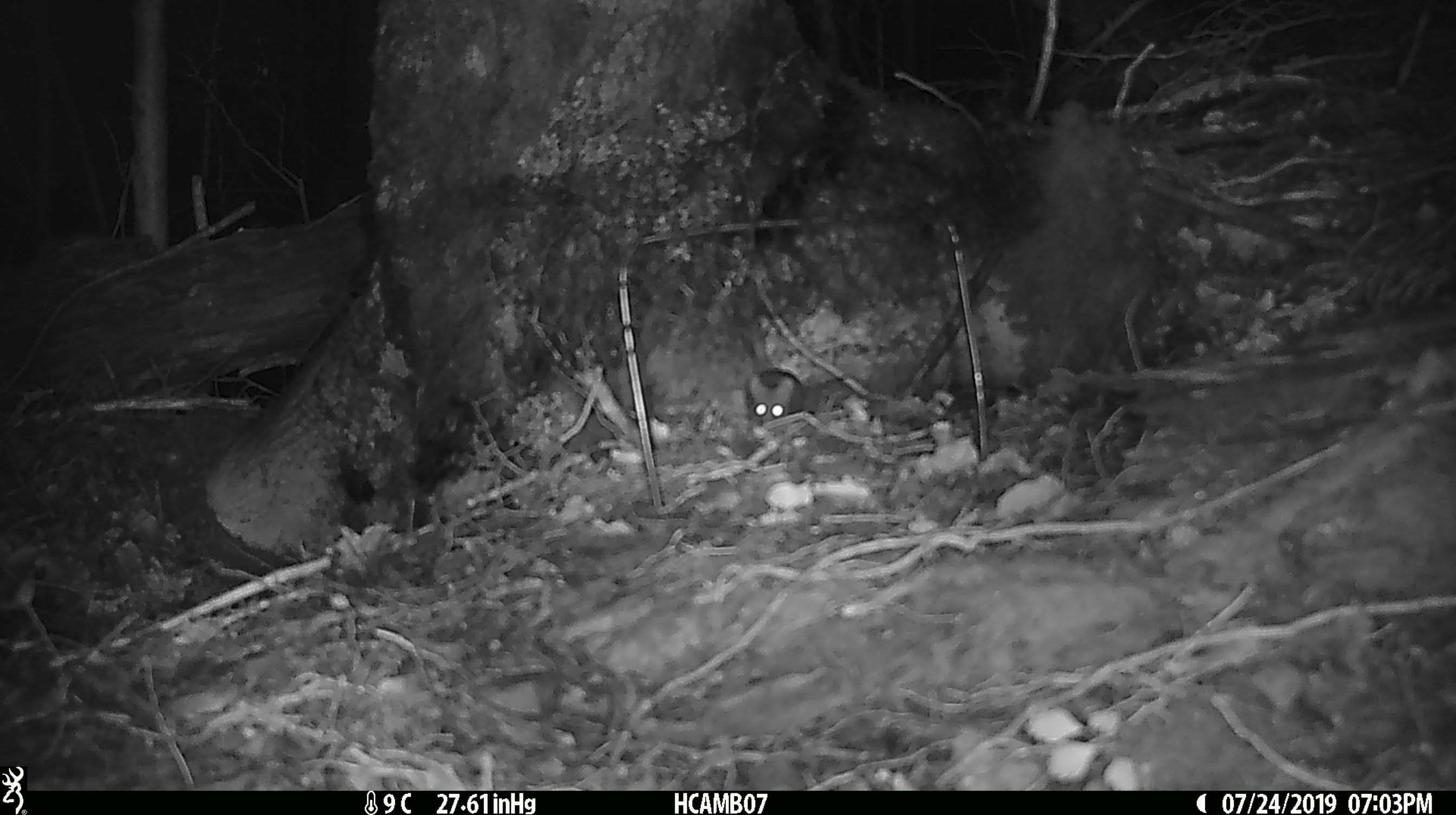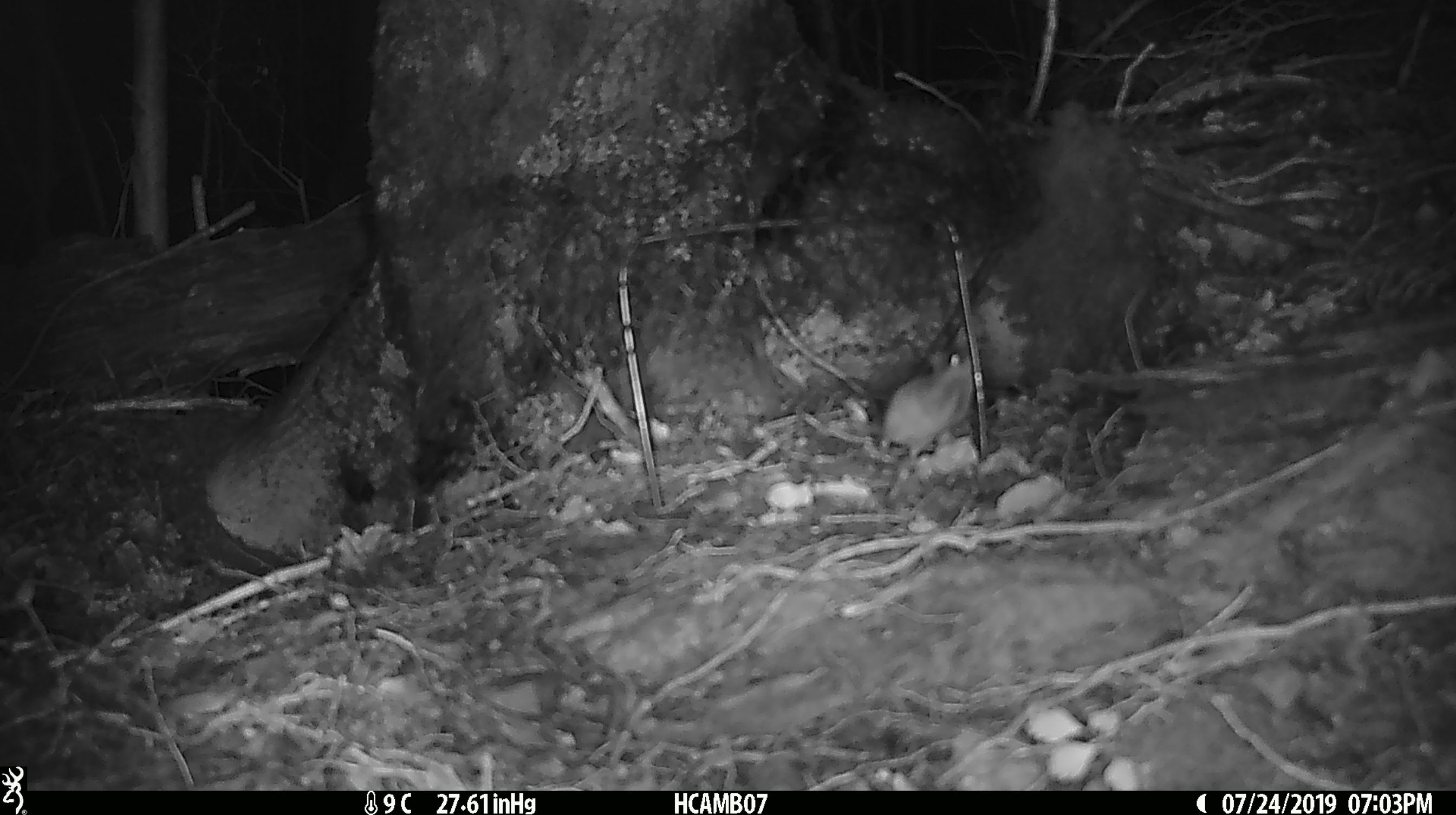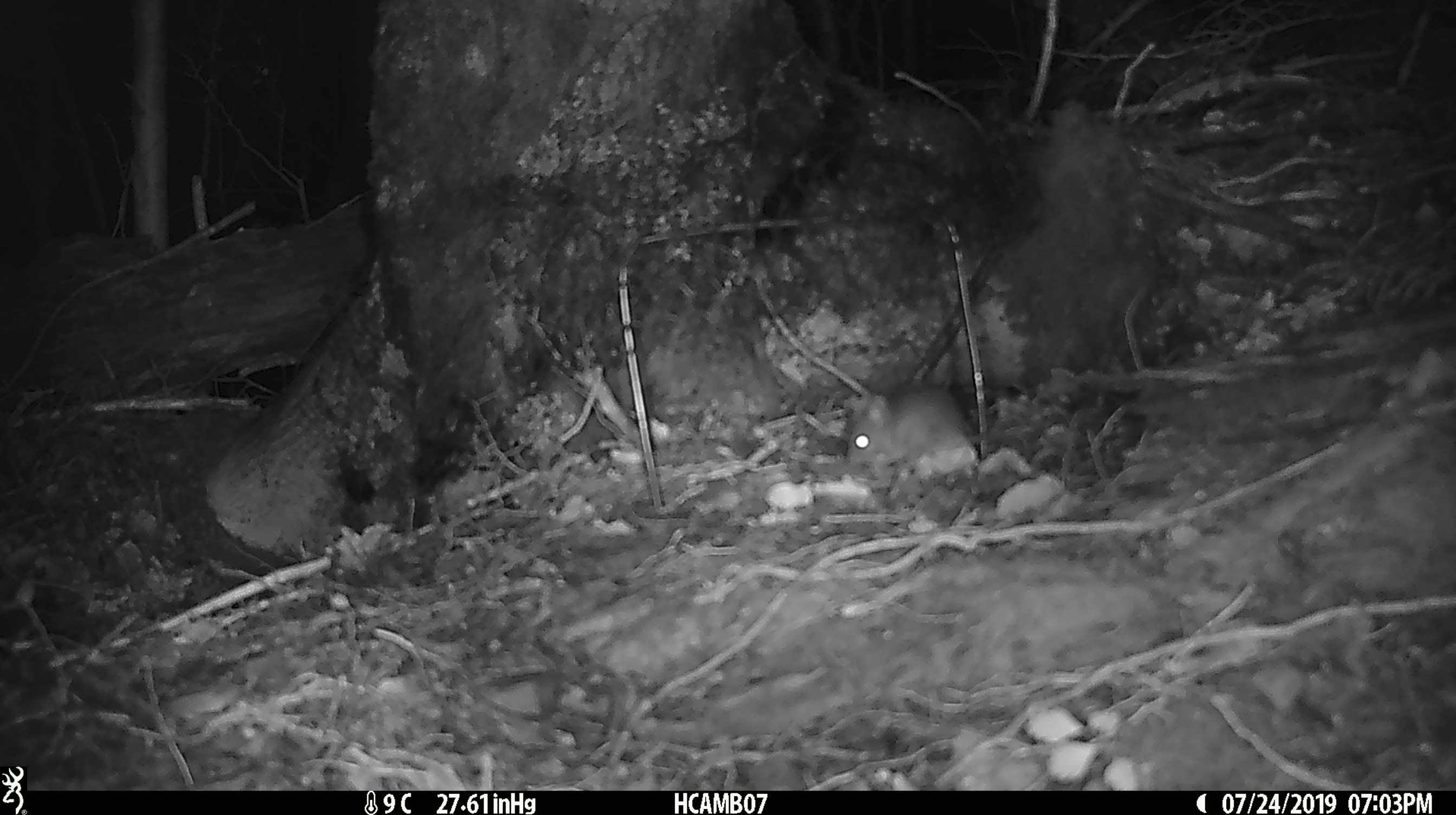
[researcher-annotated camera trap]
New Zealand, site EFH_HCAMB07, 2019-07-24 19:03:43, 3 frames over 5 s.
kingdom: Animalia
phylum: Chordata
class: Mammalia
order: Rodentia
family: Muridae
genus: Mus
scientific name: Mus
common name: mouse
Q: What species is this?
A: Mouse (Mus).